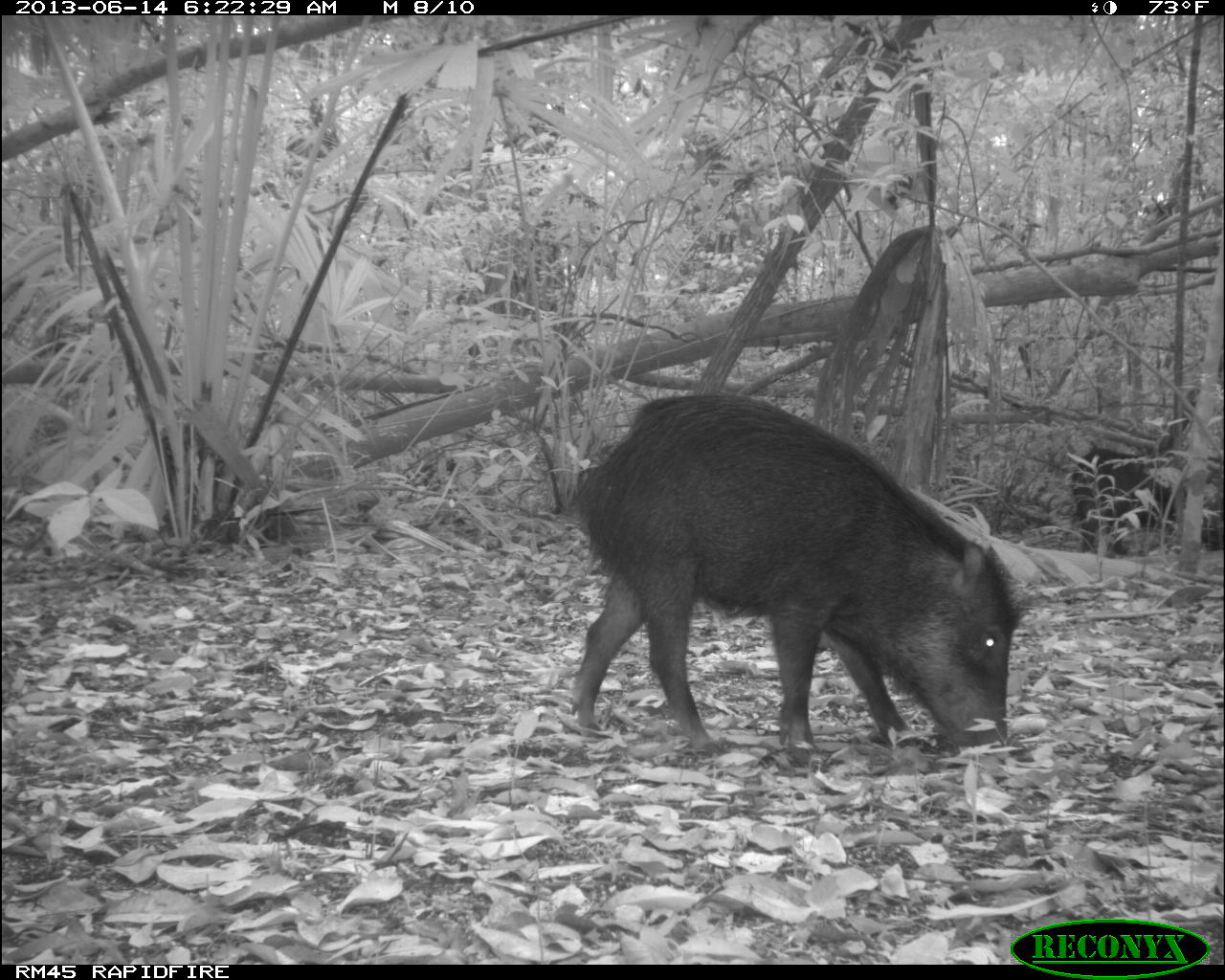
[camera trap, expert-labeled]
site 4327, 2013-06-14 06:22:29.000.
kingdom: Animalia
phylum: Chordata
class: Mammalia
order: Artiodactyla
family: Tayassuidae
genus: Tayassu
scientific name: Tayassu pecari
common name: white-lipped peccary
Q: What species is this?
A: Tayassu pecari (white-lipped peccary).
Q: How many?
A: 9.